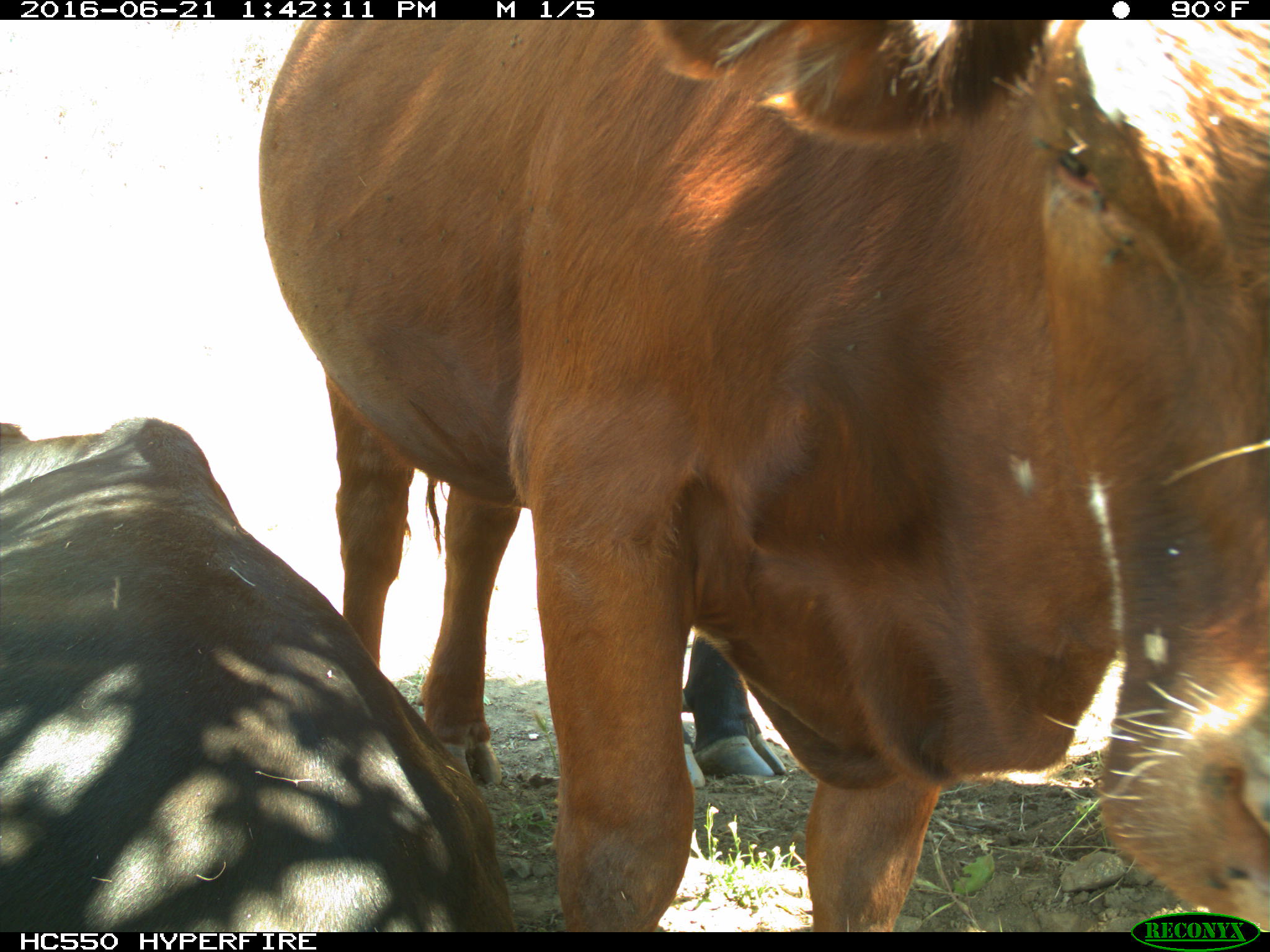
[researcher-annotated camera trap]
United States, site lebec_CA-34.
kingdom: Animalia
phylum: Chordata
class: Mammalia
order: Artiodactyla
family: Bovidae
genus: Bos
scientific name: Bos taurus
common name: domestic cow